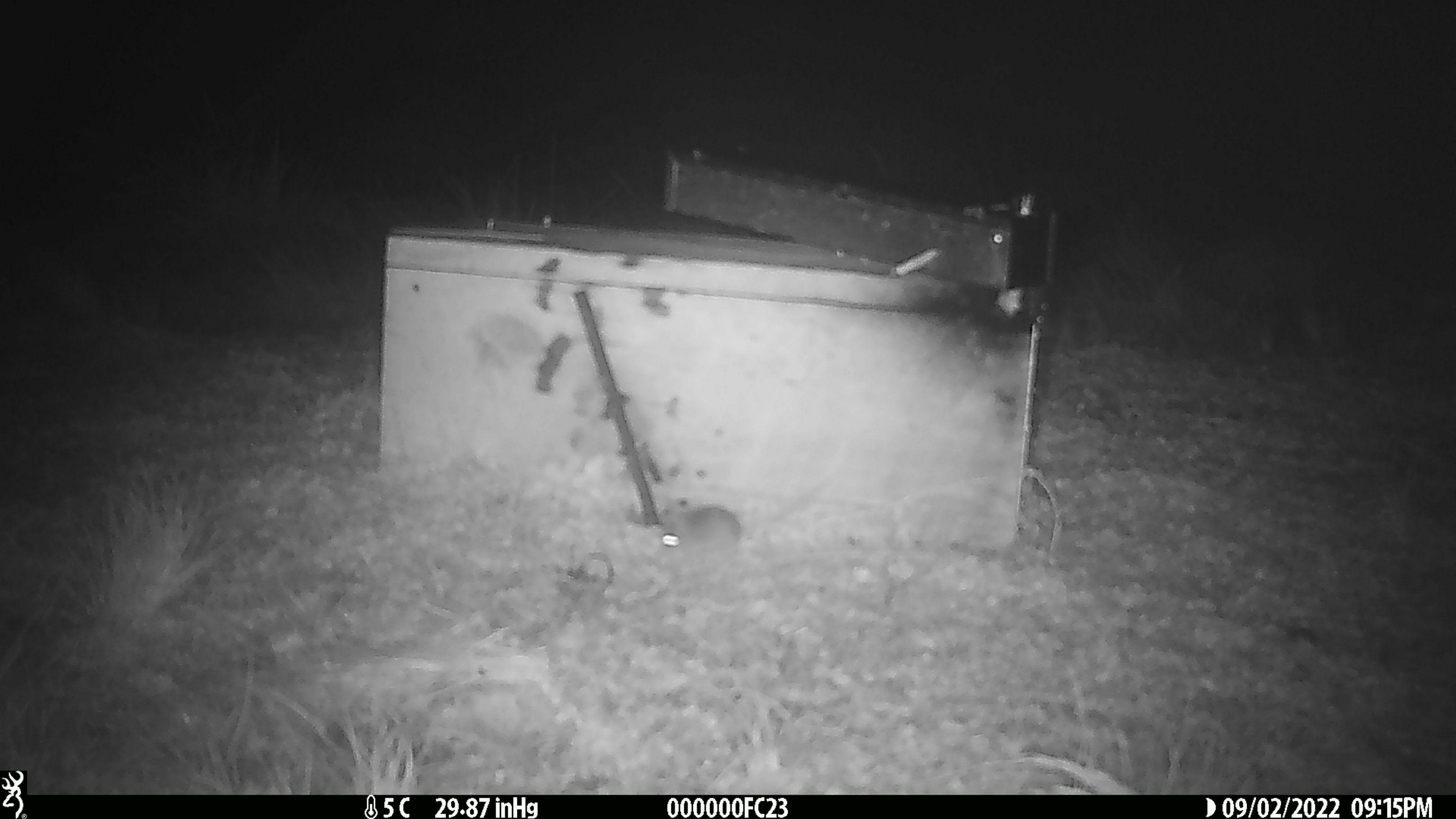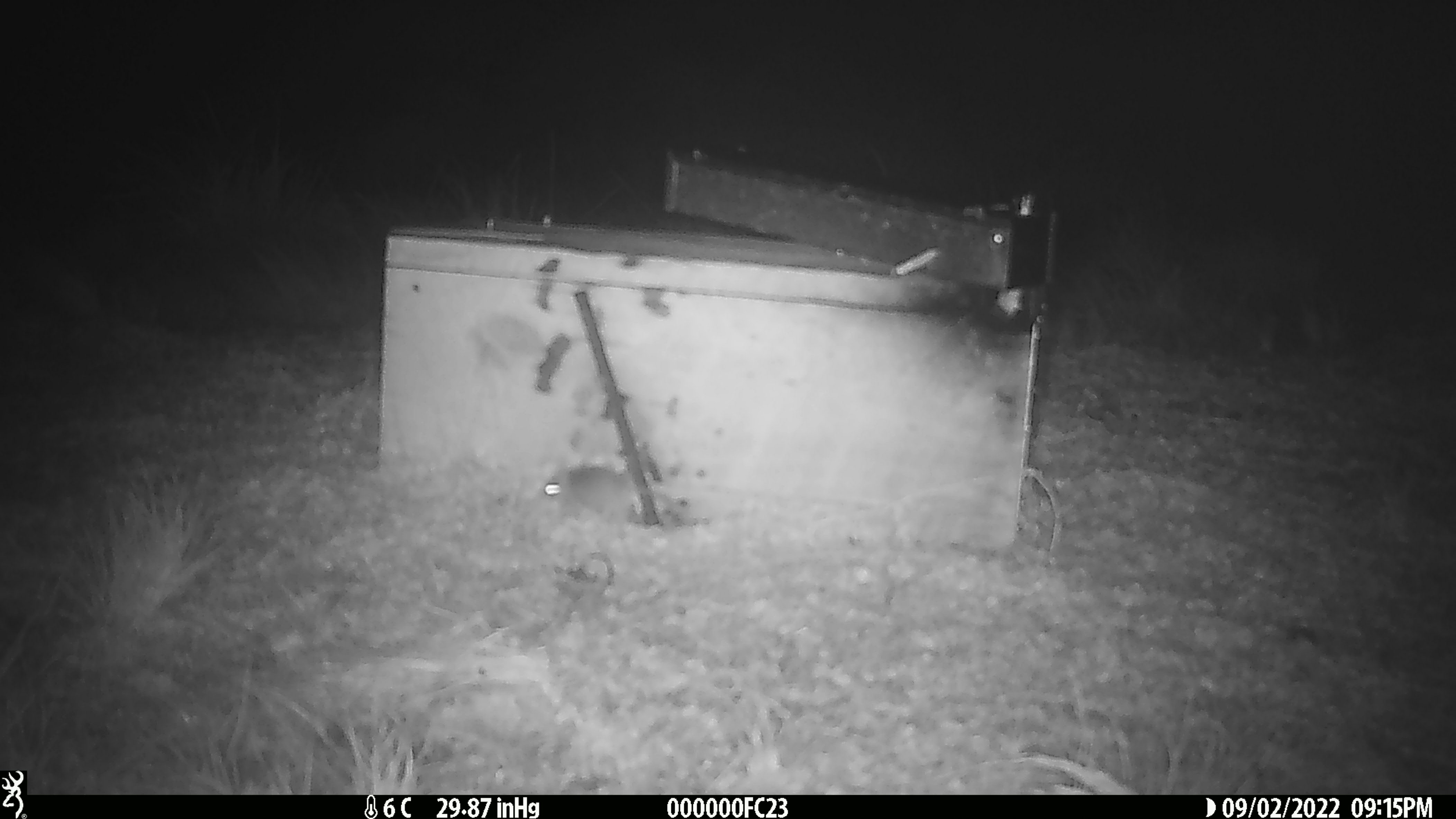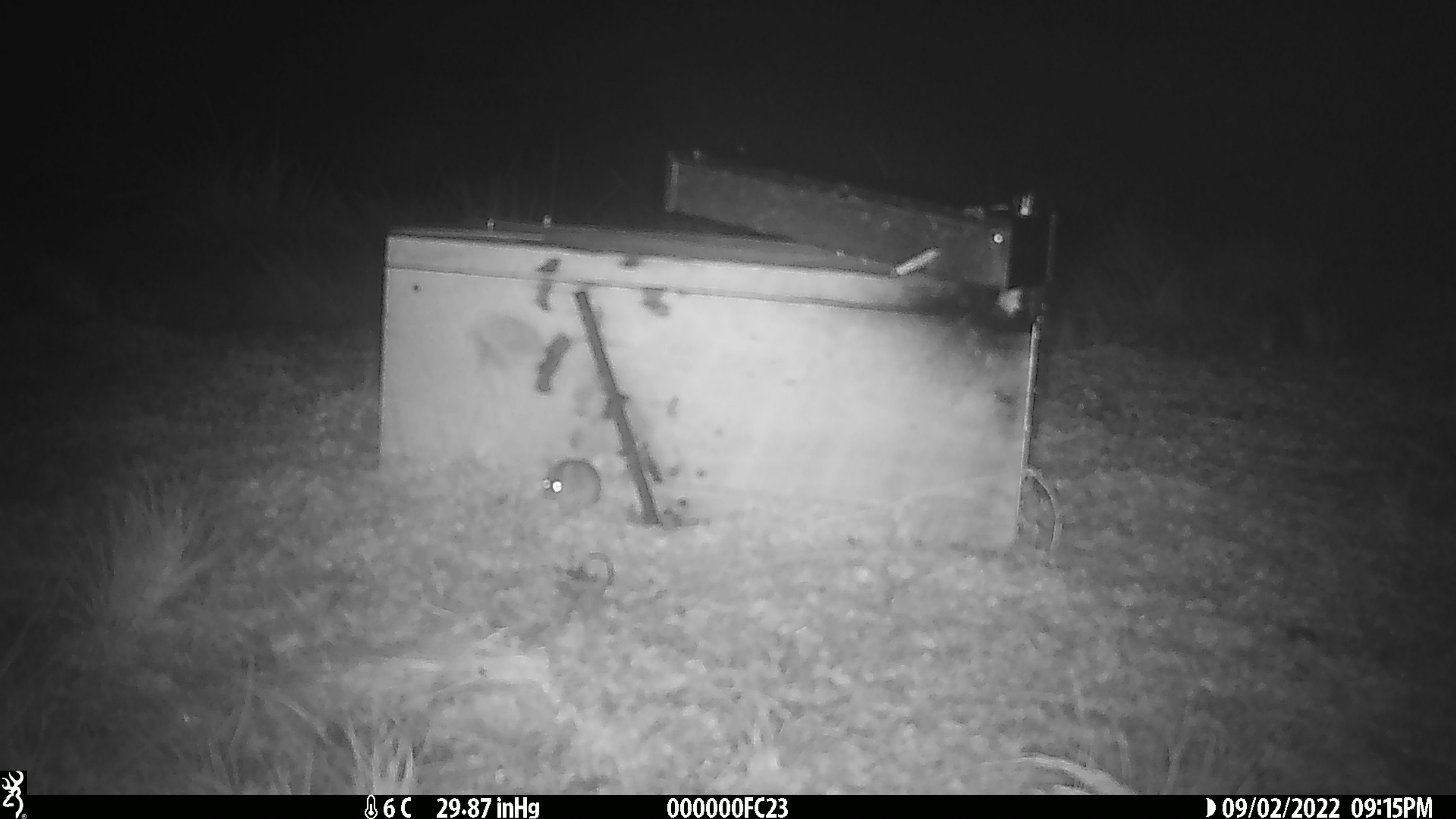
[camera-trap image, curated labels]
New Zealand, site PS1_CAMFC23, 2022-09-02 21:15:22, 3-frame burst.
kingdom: Animalia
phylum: Chordata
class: Mammalia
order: Rodentia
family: Muridae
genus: Mus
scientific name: Mus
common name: mouse